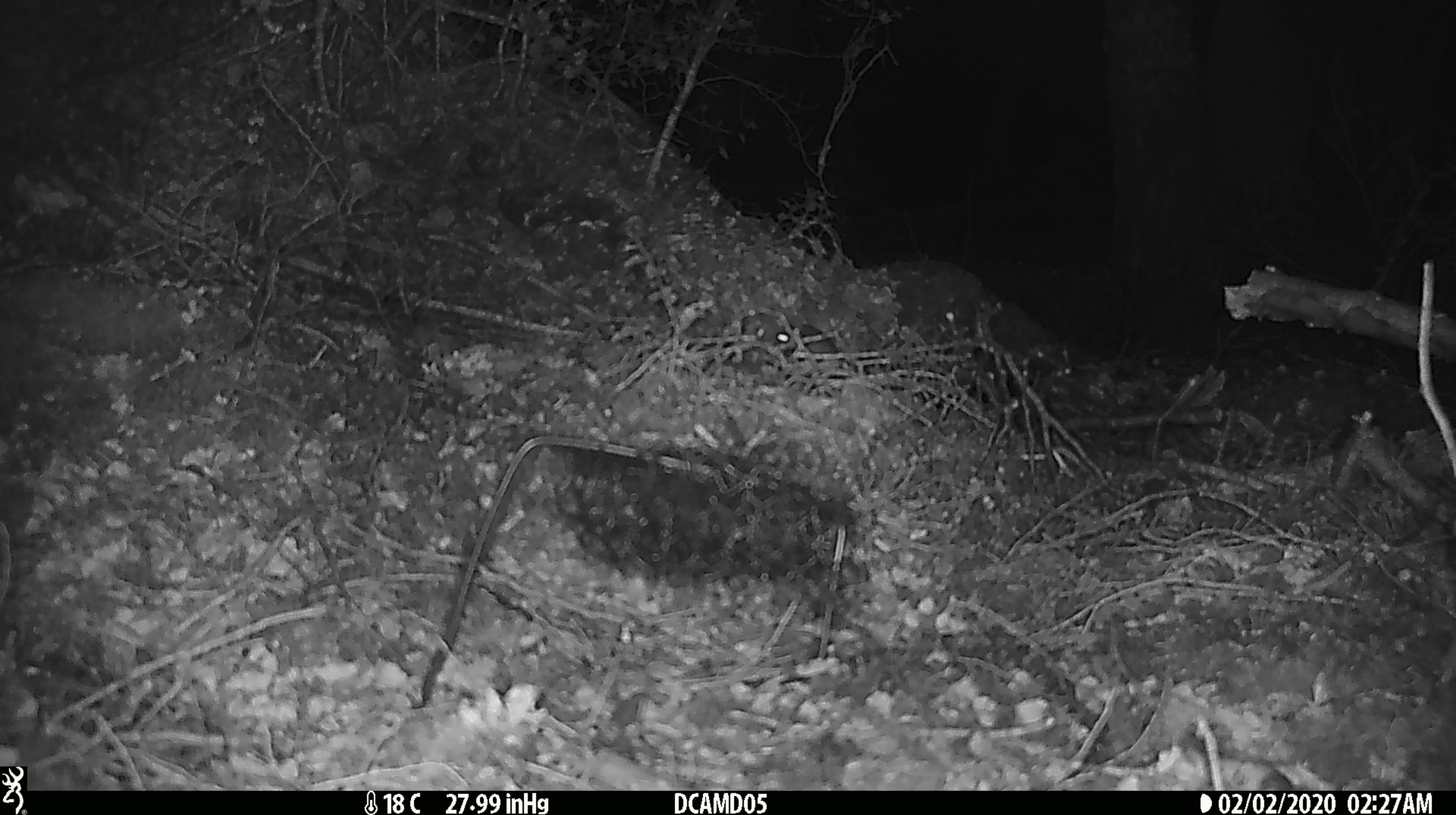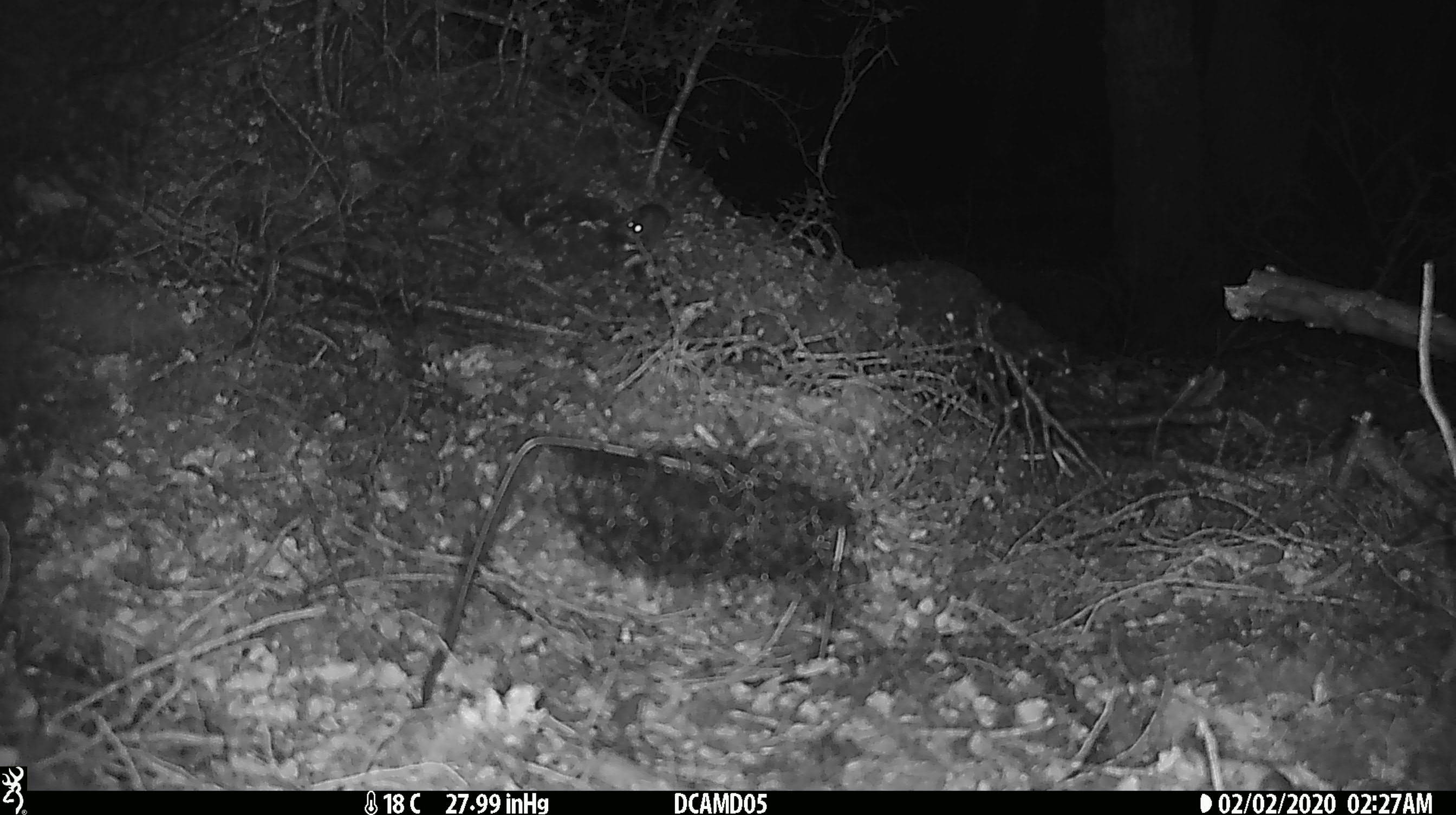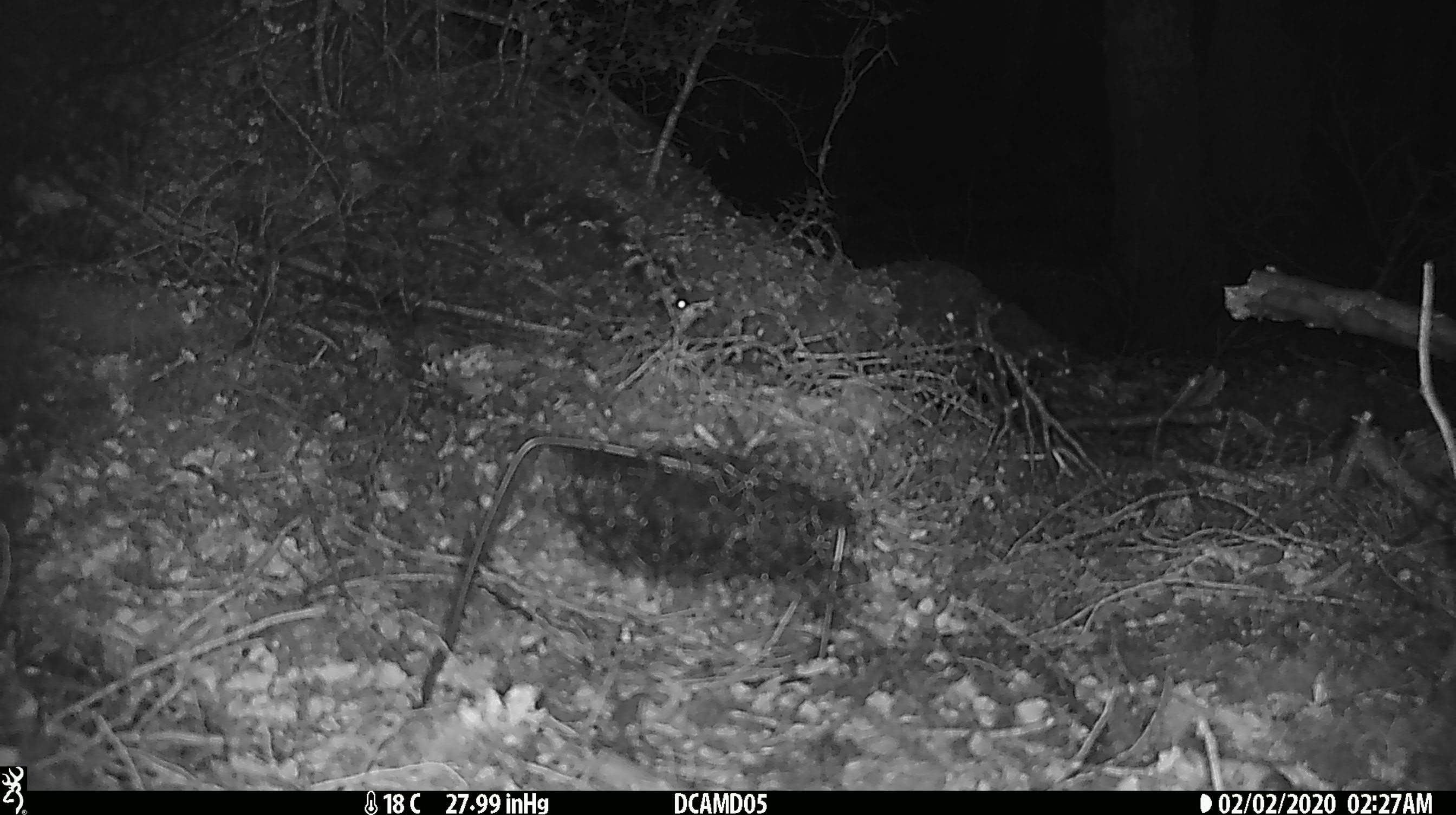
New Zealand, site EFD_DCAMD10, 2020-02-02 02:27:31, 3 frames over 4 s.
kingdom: Animalia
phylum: Chordata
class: Mammalia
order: Rodentia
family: Muridae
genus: Mus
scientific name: Mus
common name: mouse